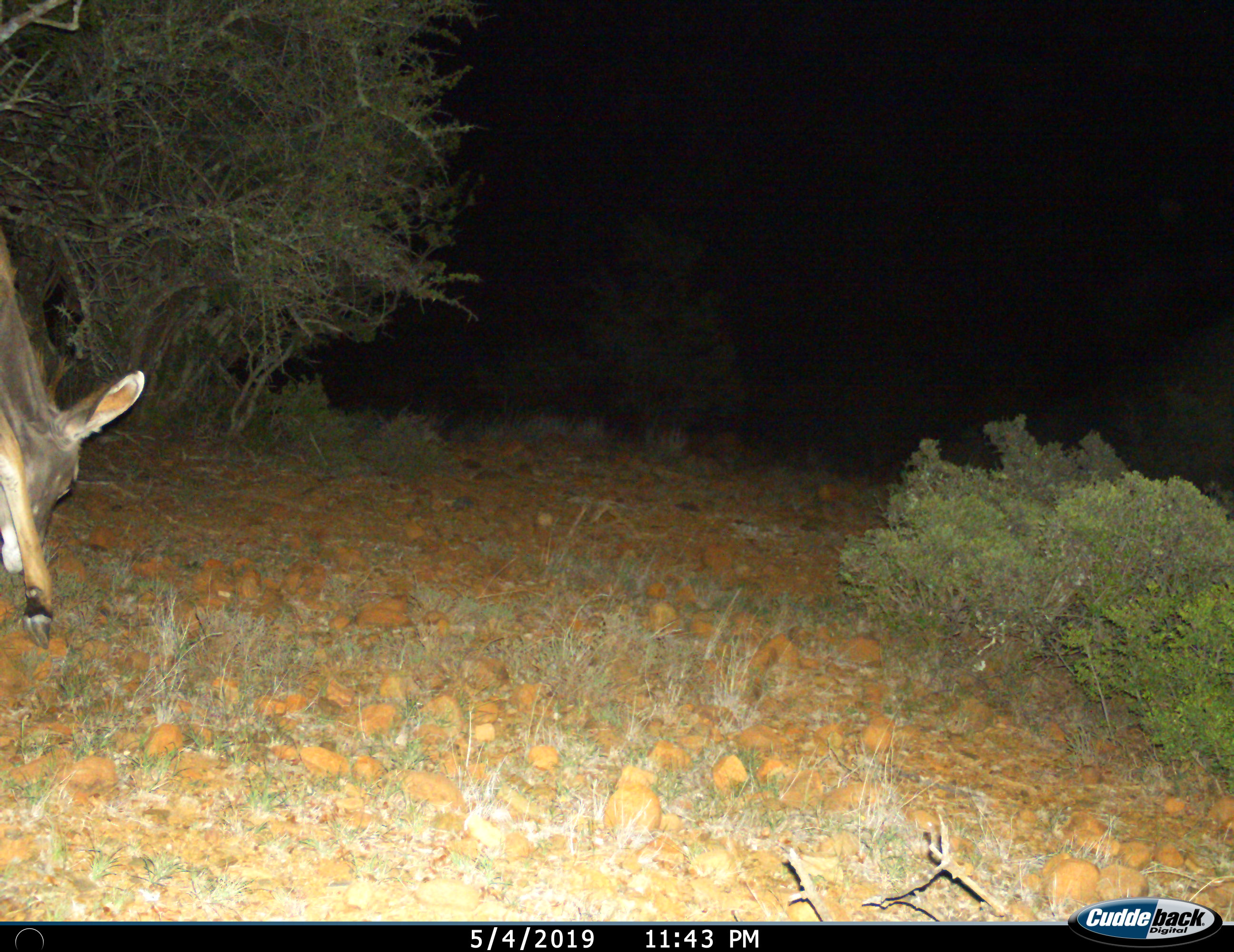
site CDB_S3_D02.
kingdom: Animalia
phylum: Chordata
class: Mammalia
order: Artiodactyla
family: Bovidae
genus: Tragelaphus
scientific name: Tragelaphus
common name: kudu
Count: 1.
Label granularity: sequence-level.